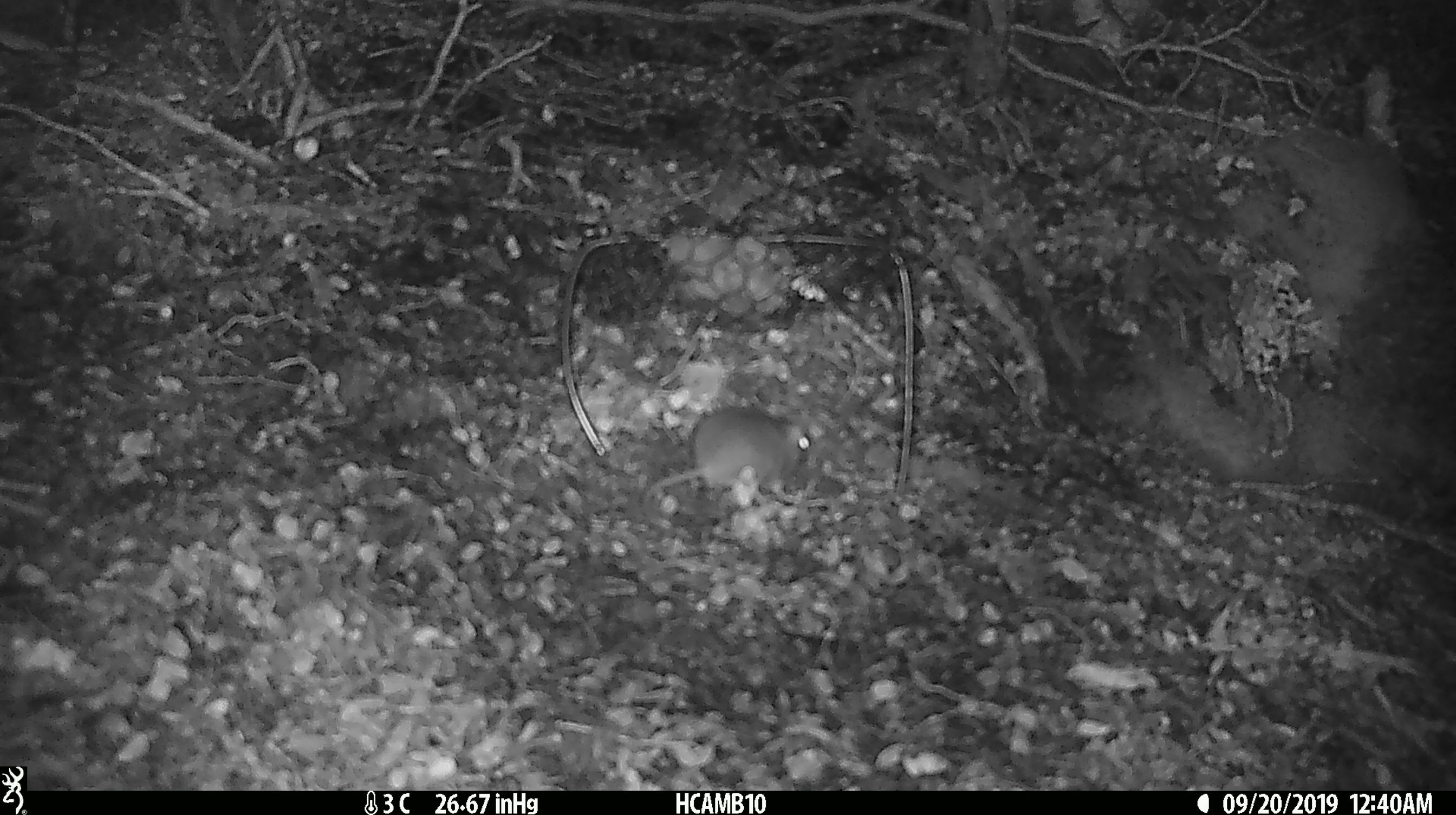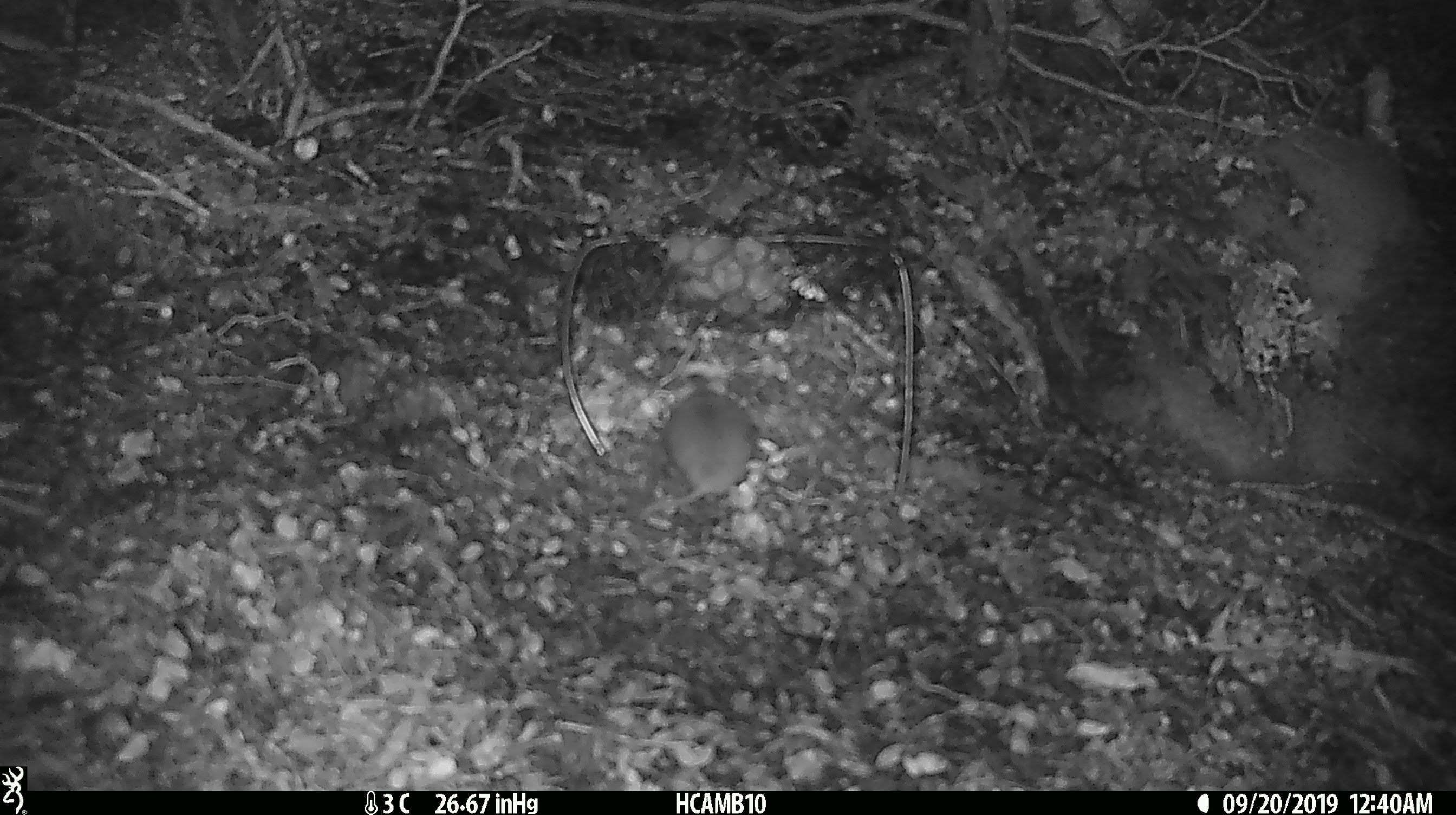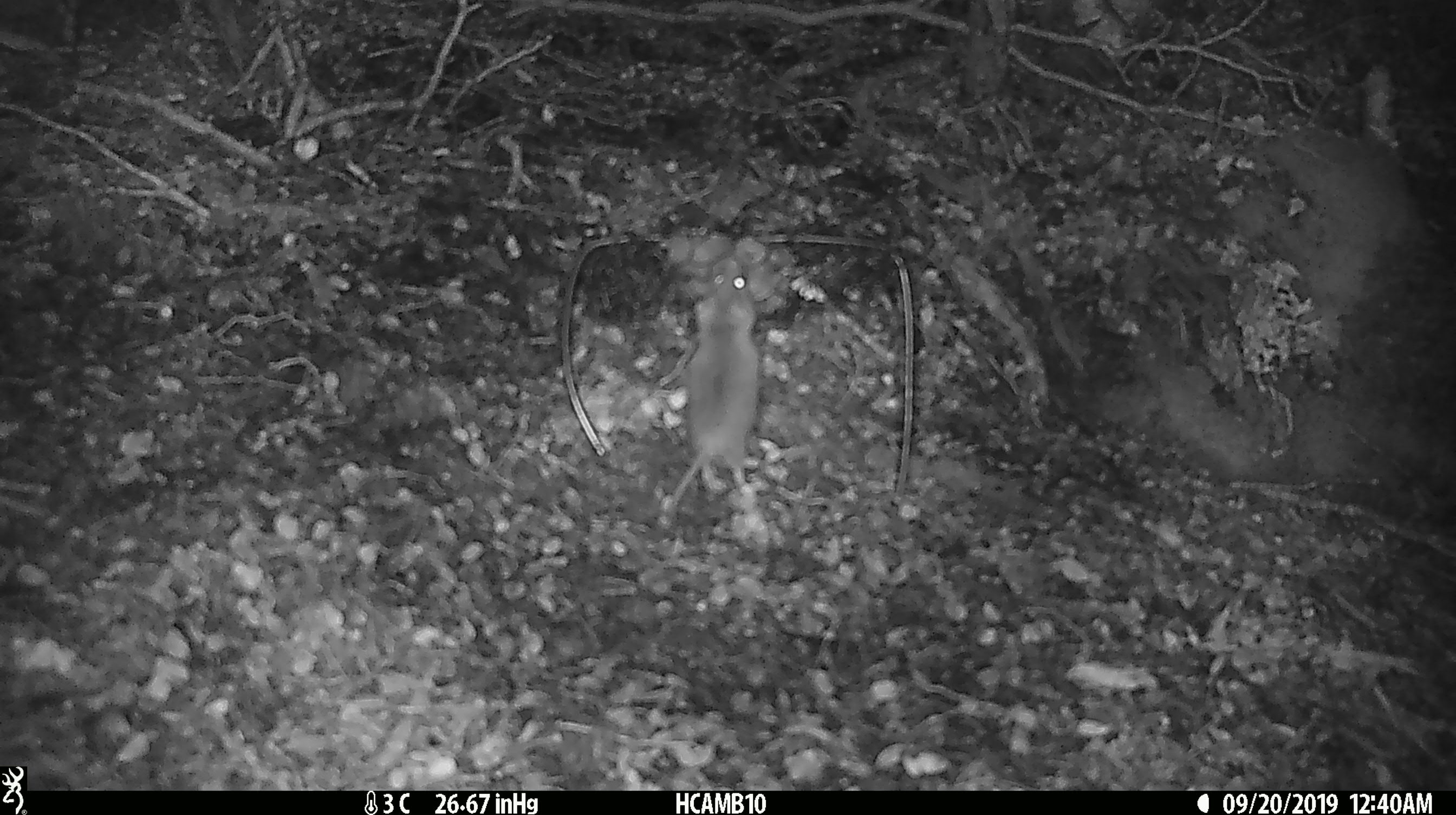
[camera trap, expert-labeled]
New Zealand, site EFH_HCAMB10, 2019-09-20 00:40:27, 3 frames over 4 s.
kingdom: Animalia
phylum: Chordata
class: Mammalia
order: Rodentia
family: Muridae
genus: Mus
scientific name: Mus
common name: mouse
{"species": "mouse (Mus)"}